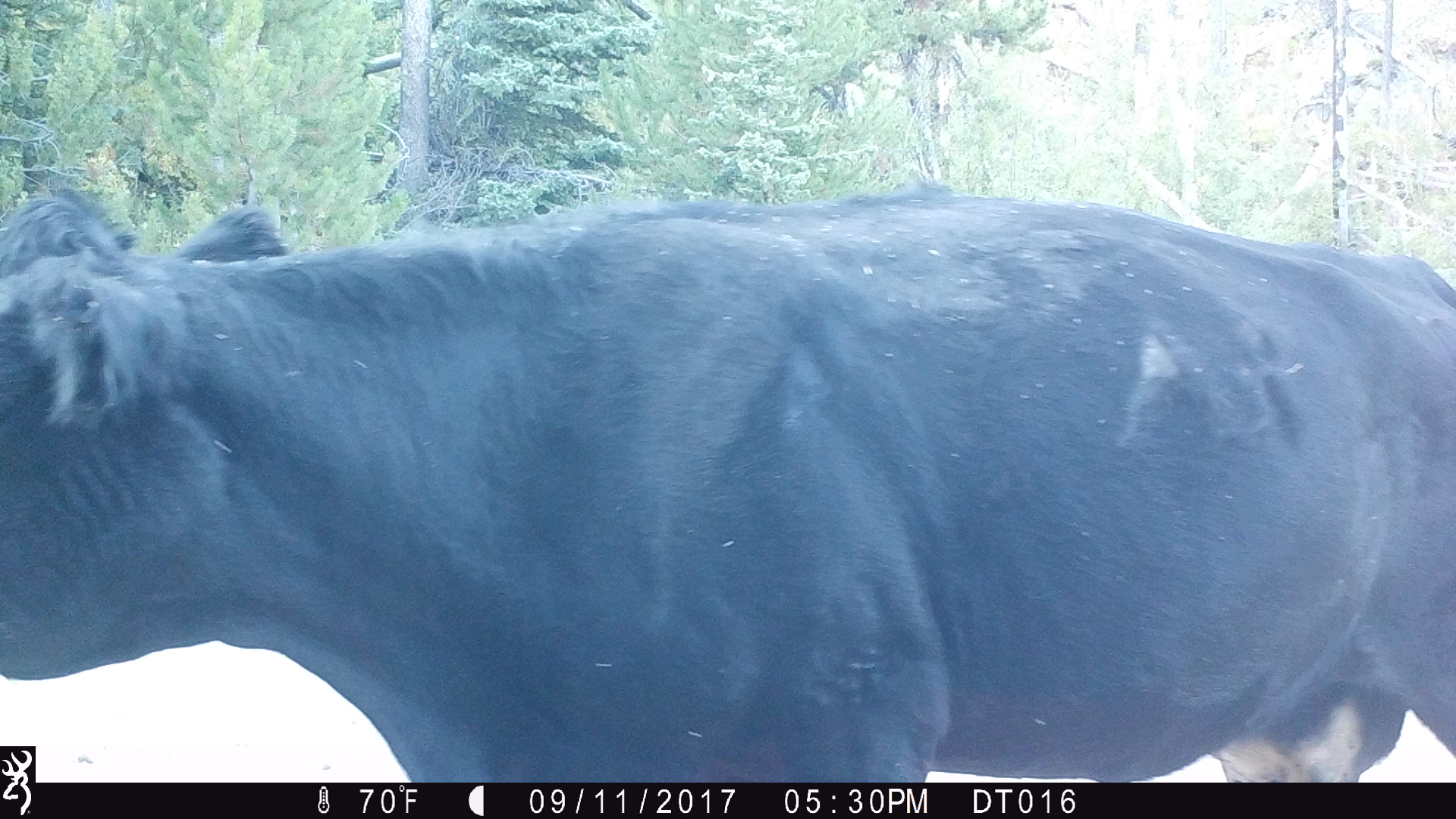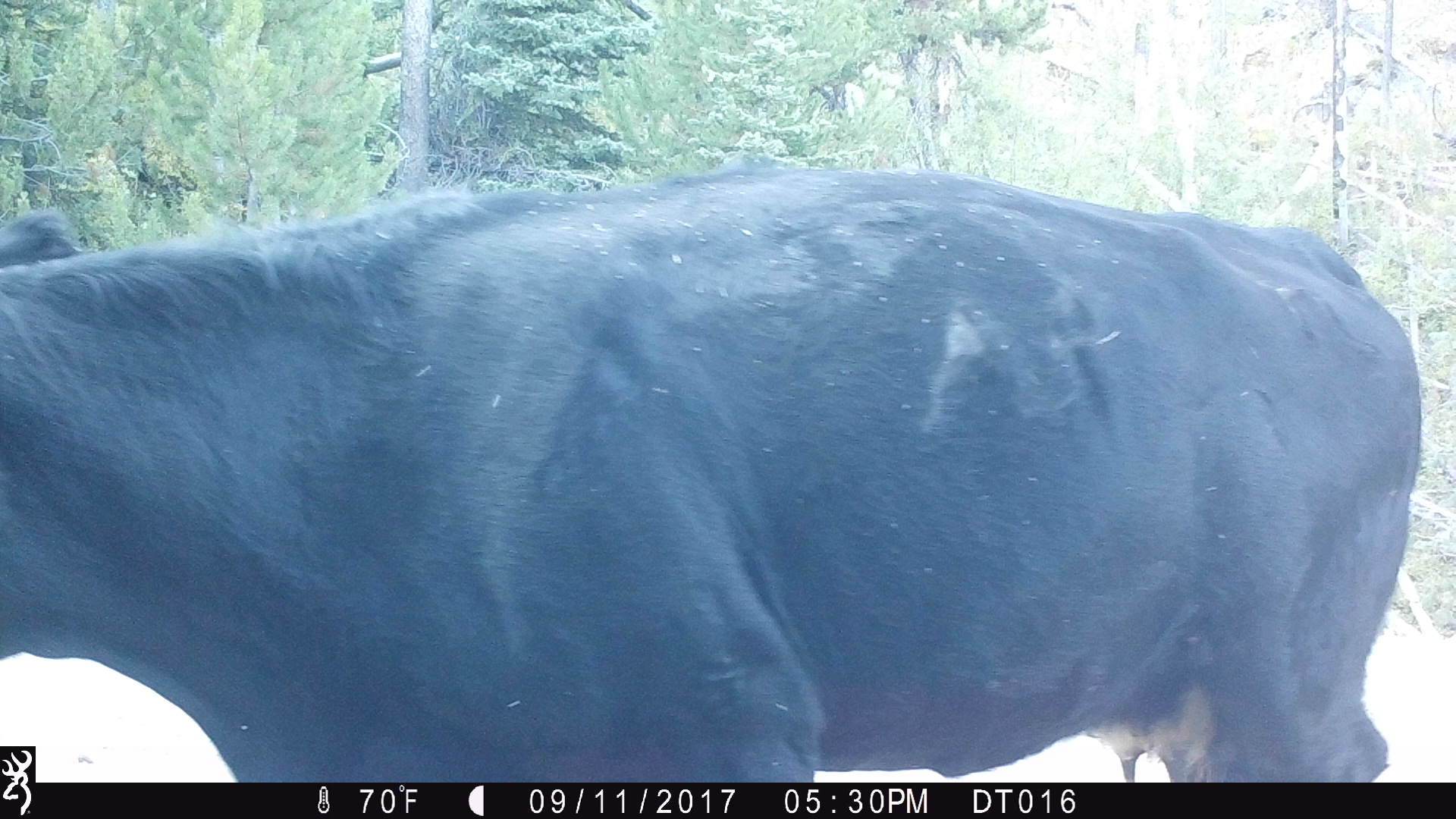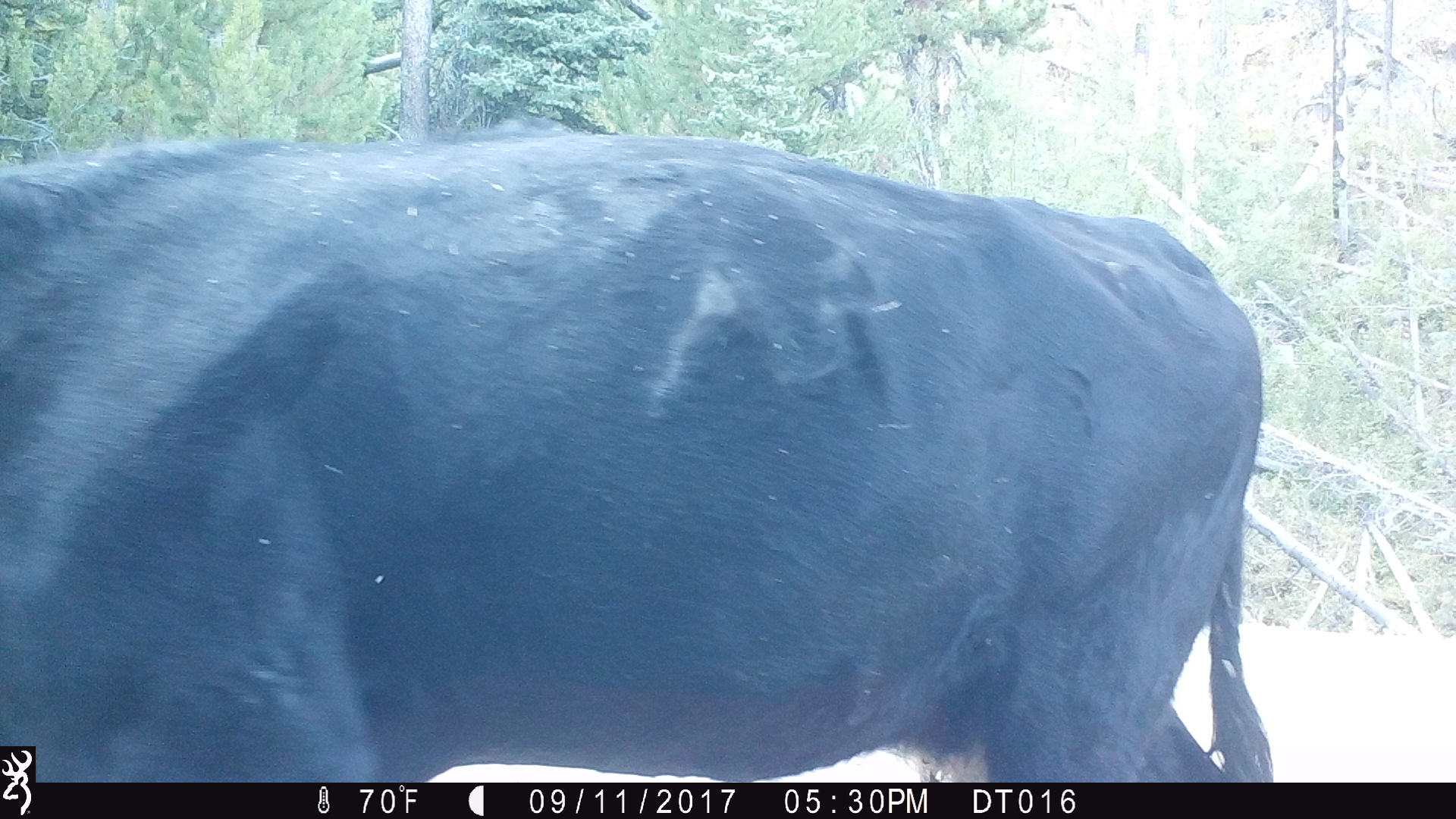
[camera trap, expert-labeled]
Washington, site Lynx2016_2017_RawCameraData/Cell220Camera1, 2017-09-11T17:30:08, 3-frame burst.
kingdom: Animalia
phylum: Chordata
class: Mammalia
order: Artiodactyla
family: Bovidae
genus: Bos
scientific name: Bos taurus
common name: domestic cattle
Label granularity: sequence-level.